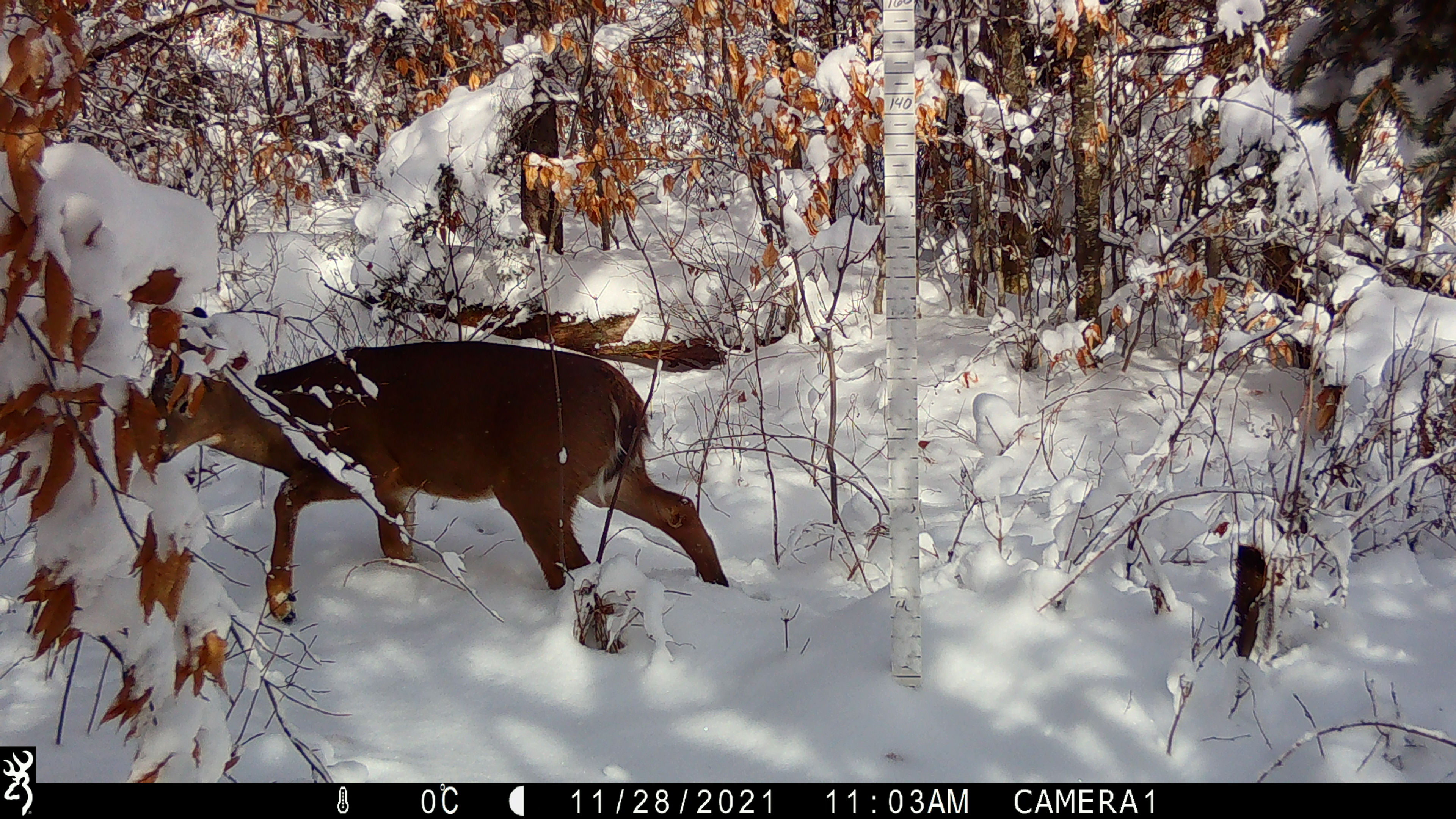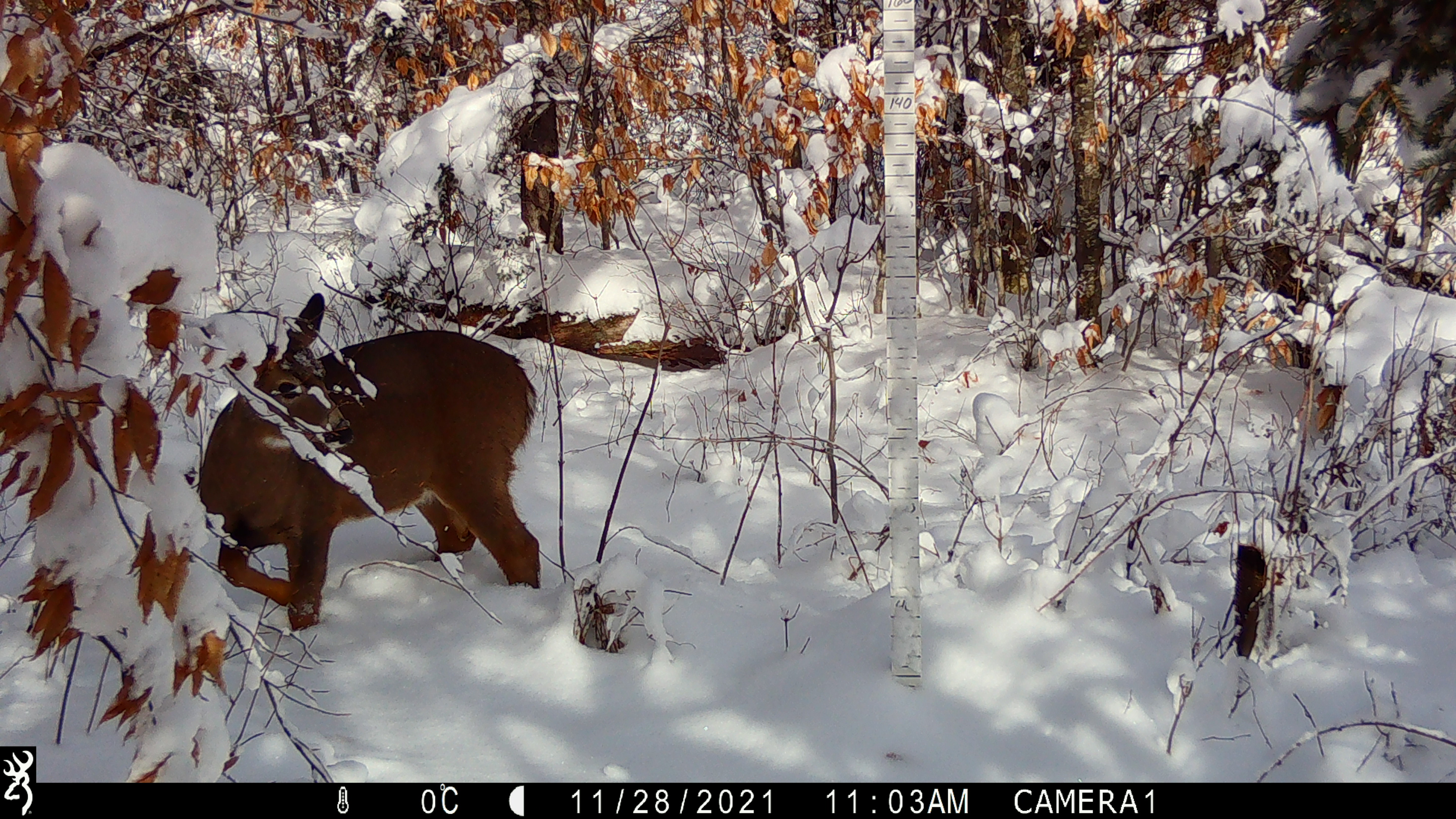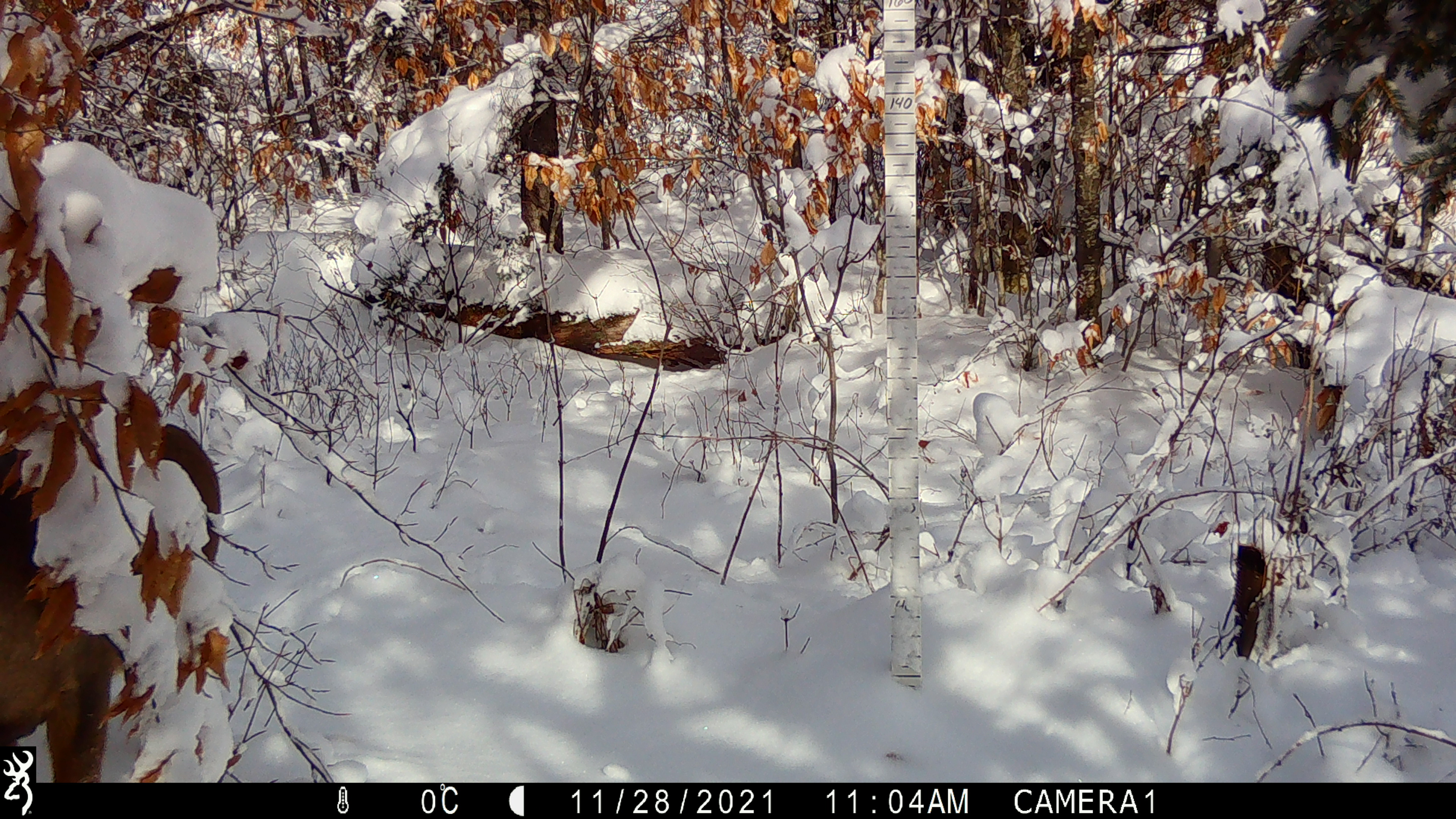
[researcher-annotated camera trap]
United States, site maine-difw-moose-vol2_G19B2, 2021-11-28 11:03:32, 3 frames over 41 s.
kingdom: Animalia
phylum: Chordata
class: Mammalia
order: Artiodactyla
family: Cervidae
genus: Odocoileus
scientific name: Odocoileus virginianus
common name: white-tailed deer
White-tailed deer (Odocoileus virginianus).